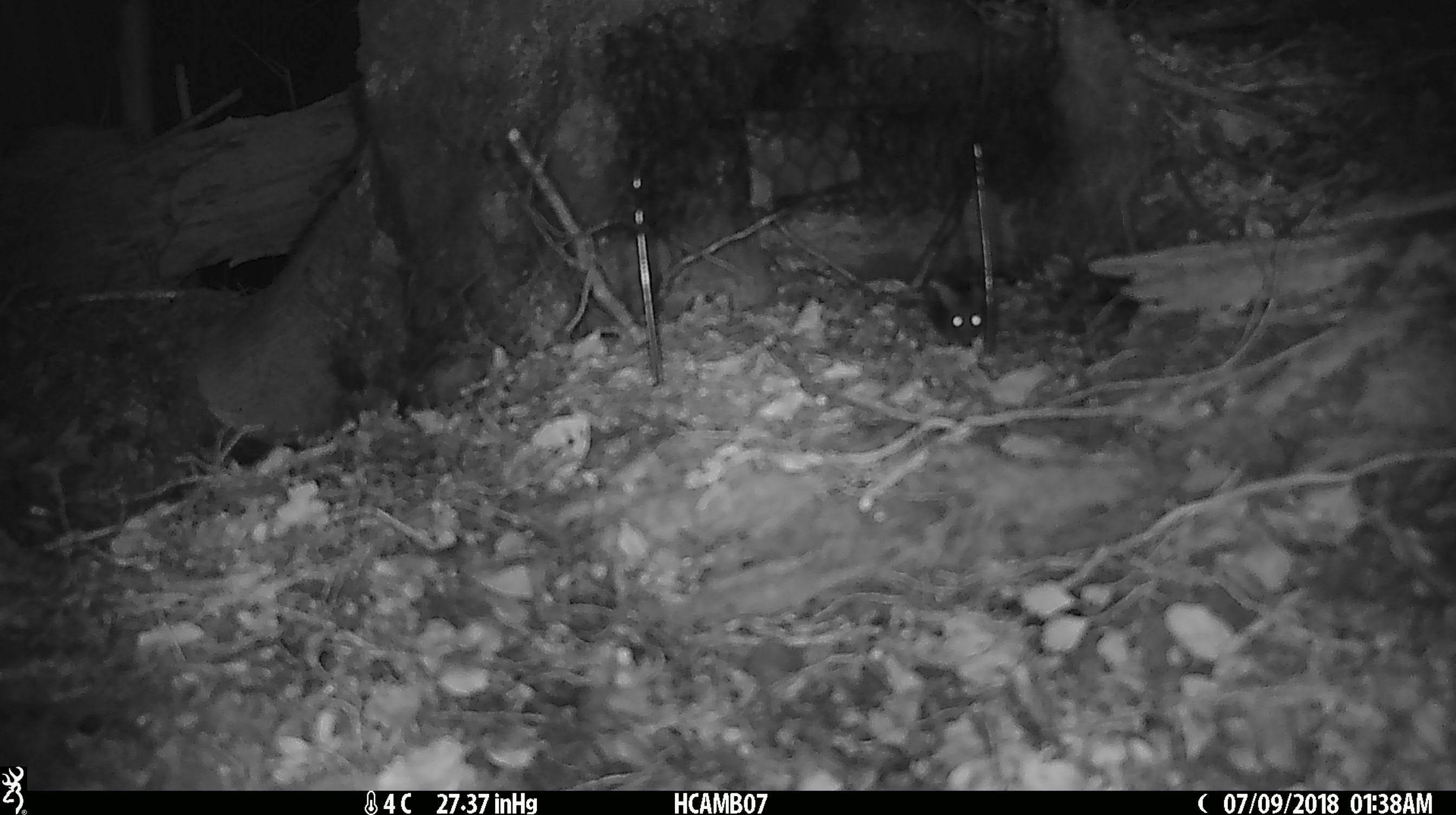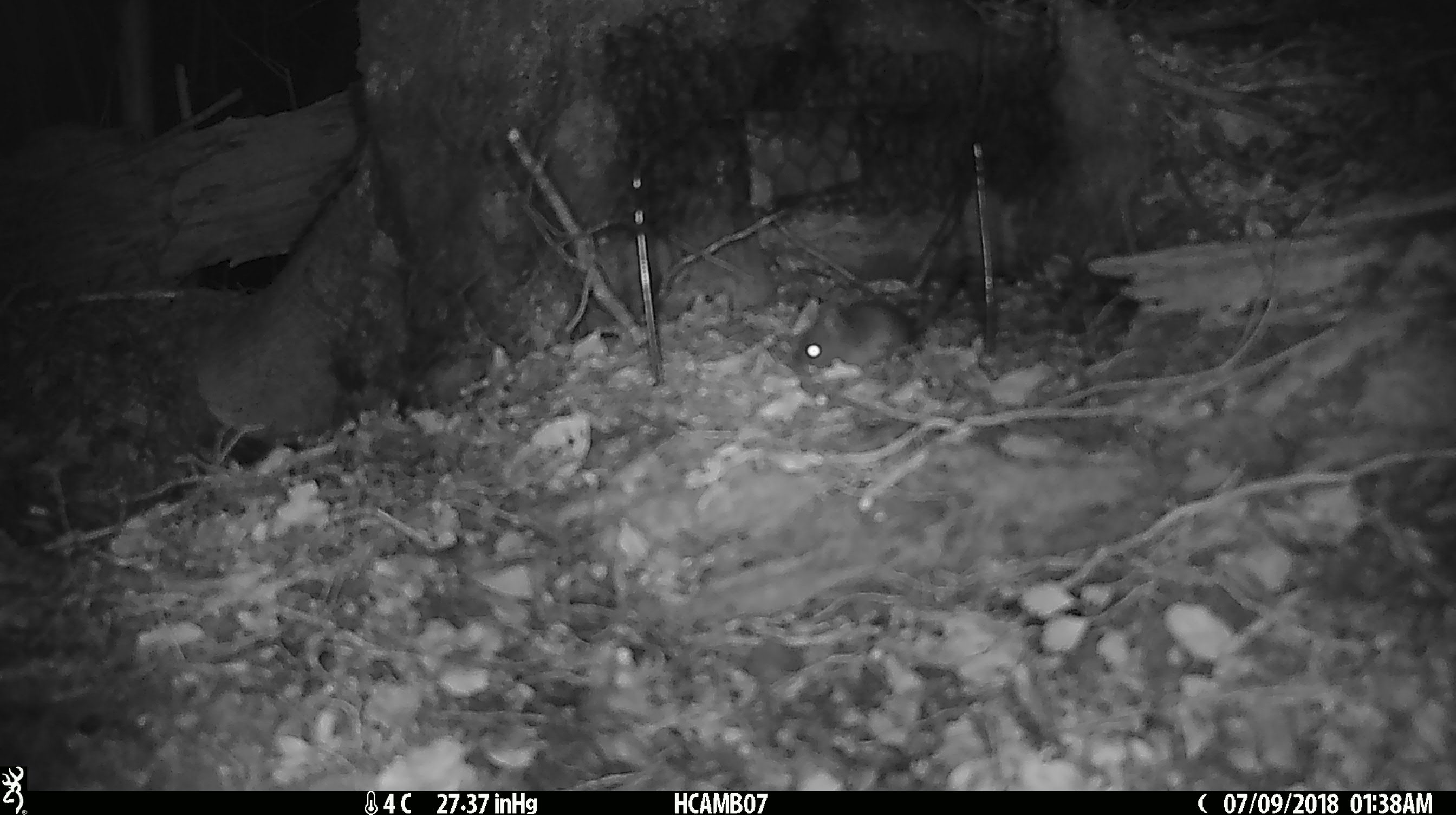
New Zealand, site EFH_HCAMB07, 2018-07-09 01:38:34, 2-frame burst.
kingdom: Animalia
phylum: Chordata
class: Mammalia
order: Rodentia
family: Muridae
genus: Mus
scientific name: Mus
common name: mouse